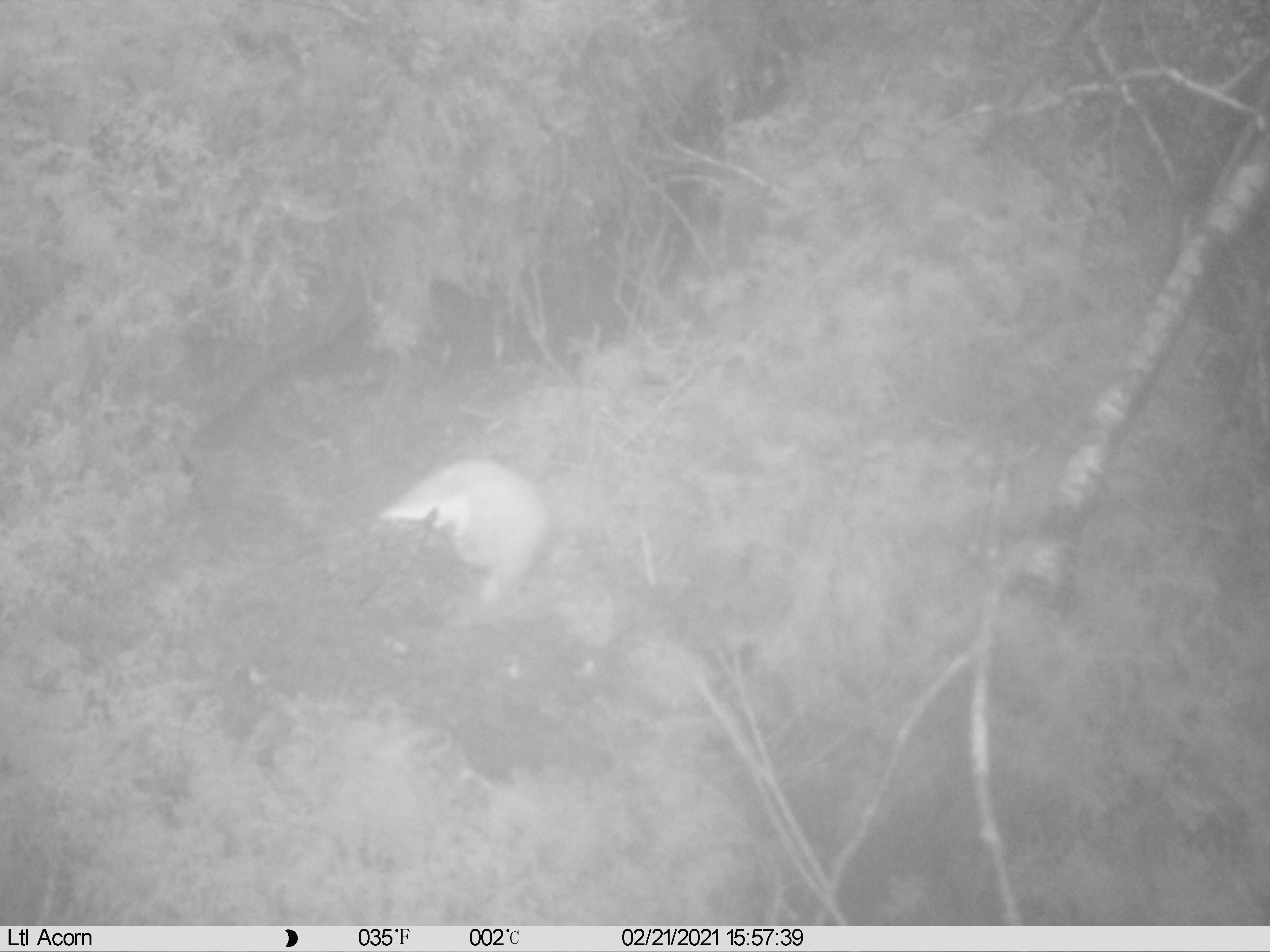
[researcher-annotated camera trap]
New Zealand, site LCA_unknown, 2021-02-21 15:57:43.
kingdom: Animalia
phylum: Chordata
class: Mammalia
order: Carnivora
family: Mustelidae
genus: Mustela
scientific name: Mustela erminea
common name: stoat